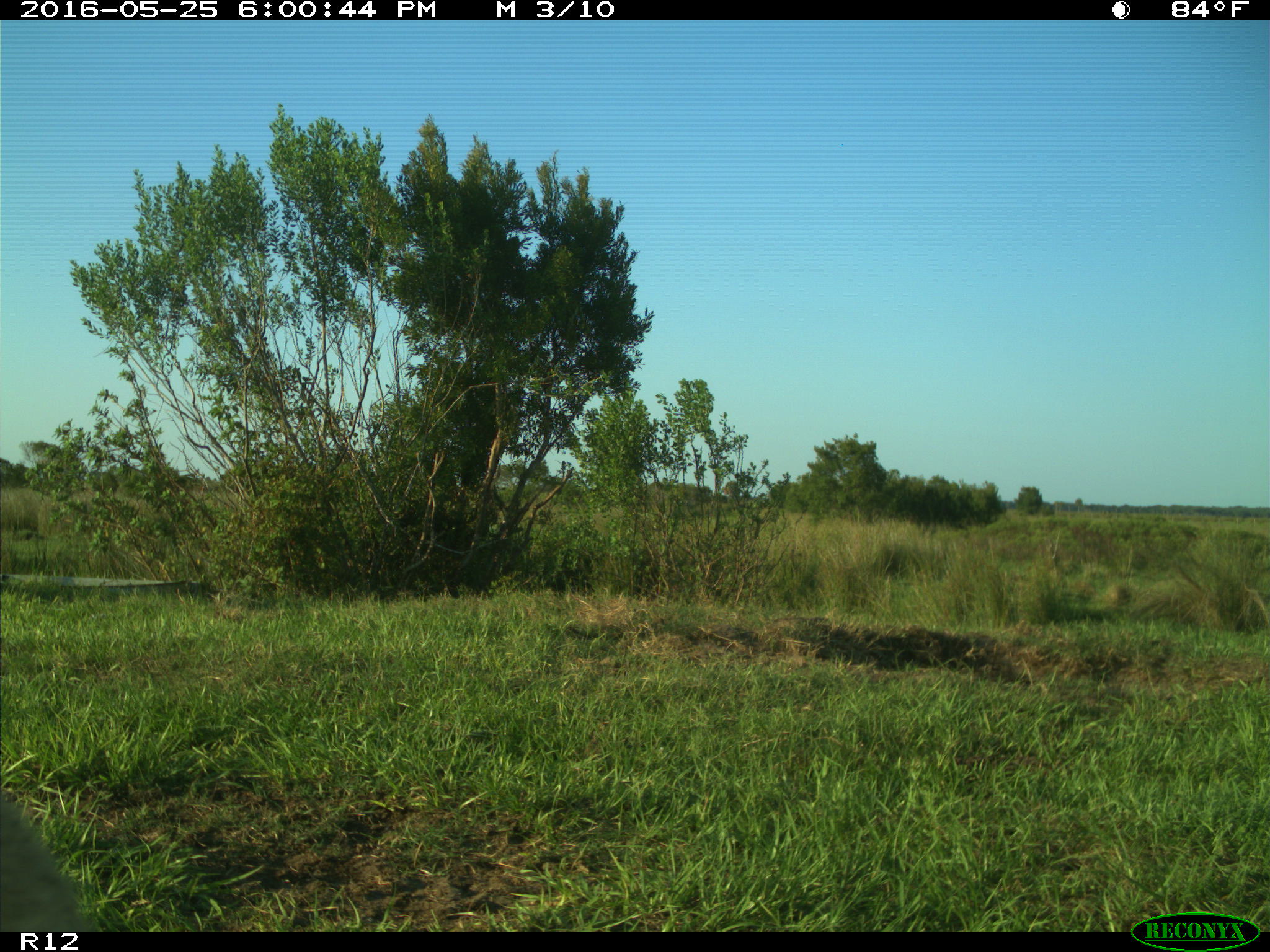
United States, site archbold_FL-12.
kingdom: Animalia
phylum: Chordata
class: Mammalia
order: Artiodactyla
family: Bovidae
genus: Bos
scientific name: Bos taurus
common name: domestic cow